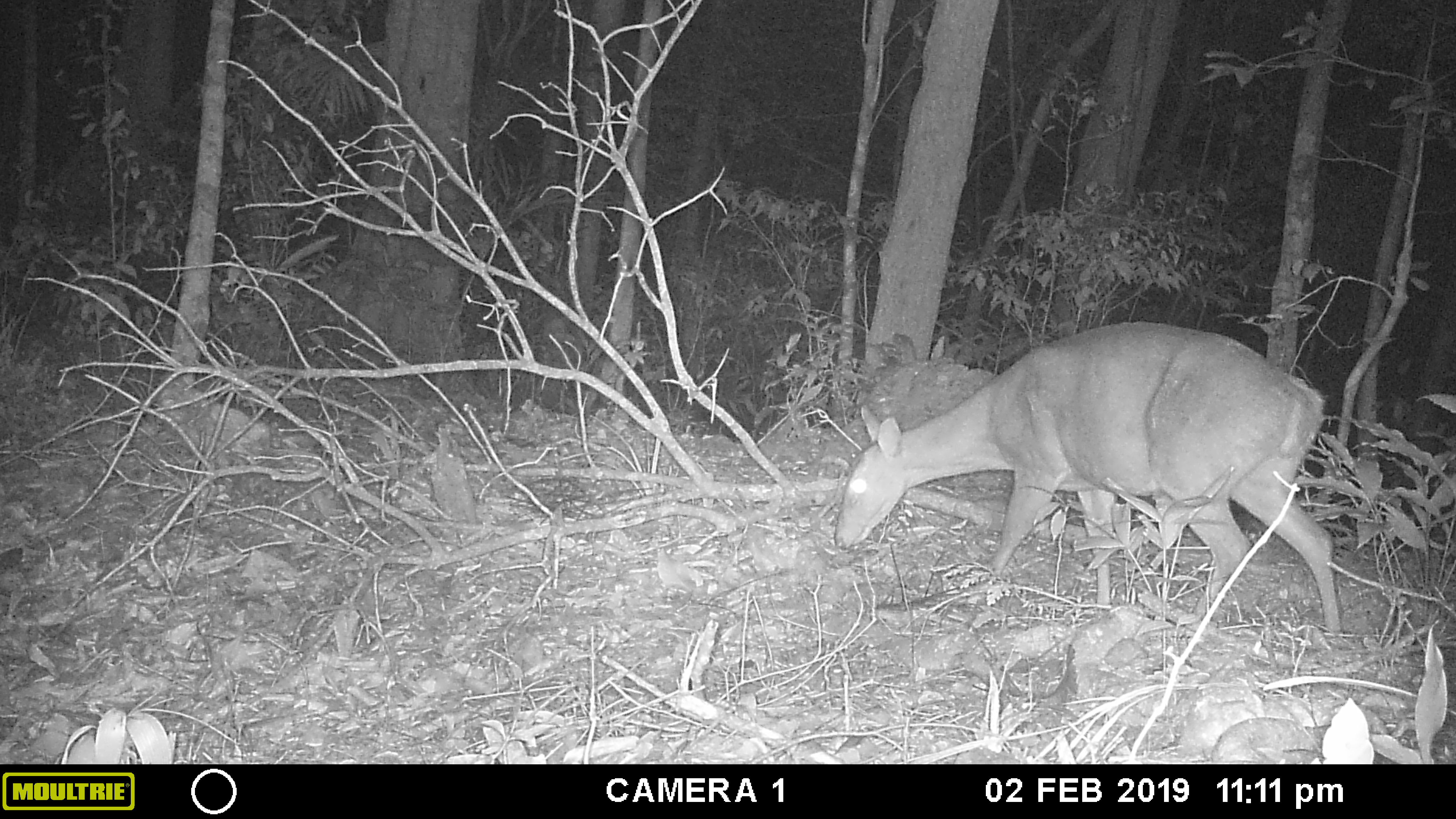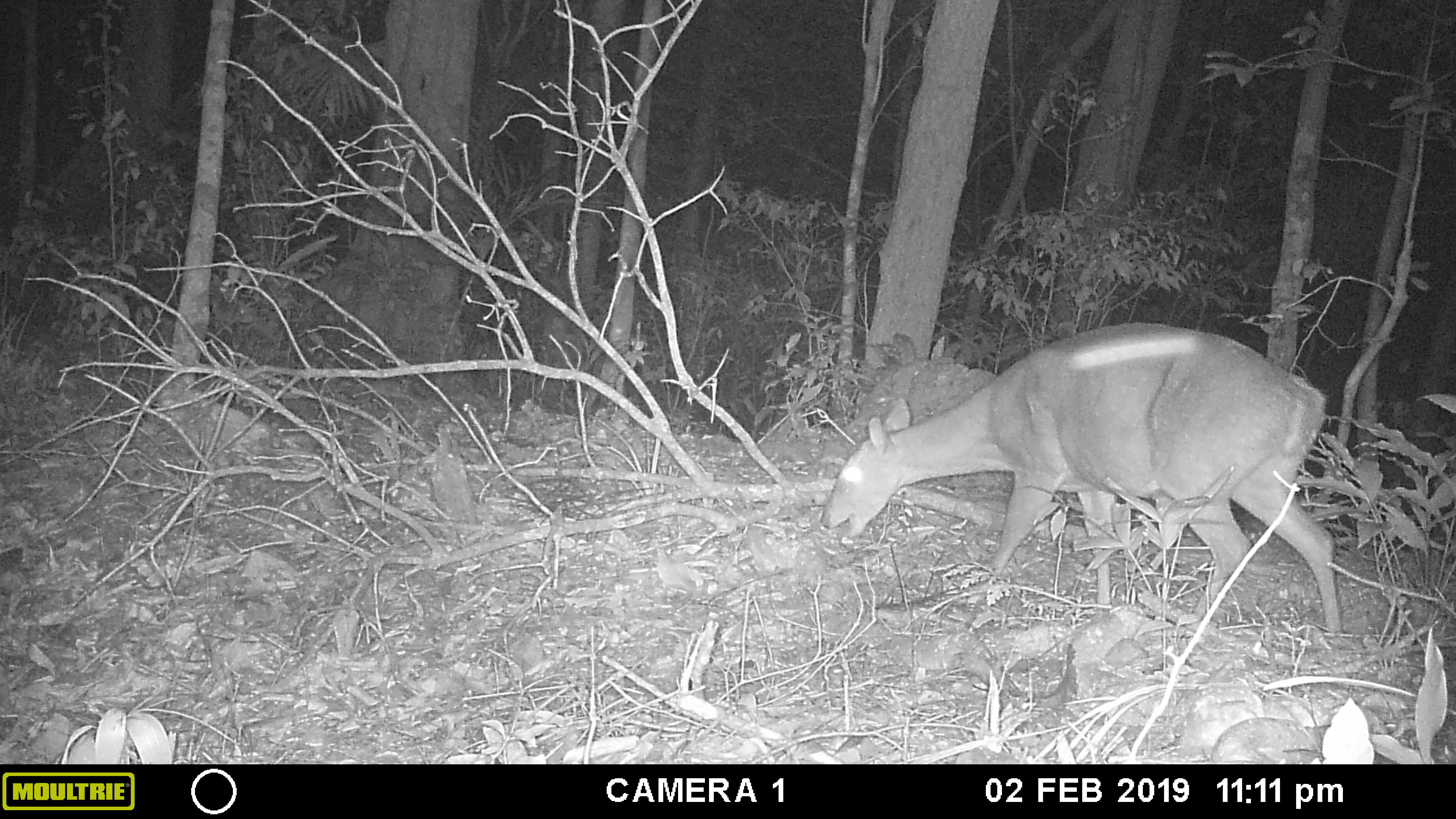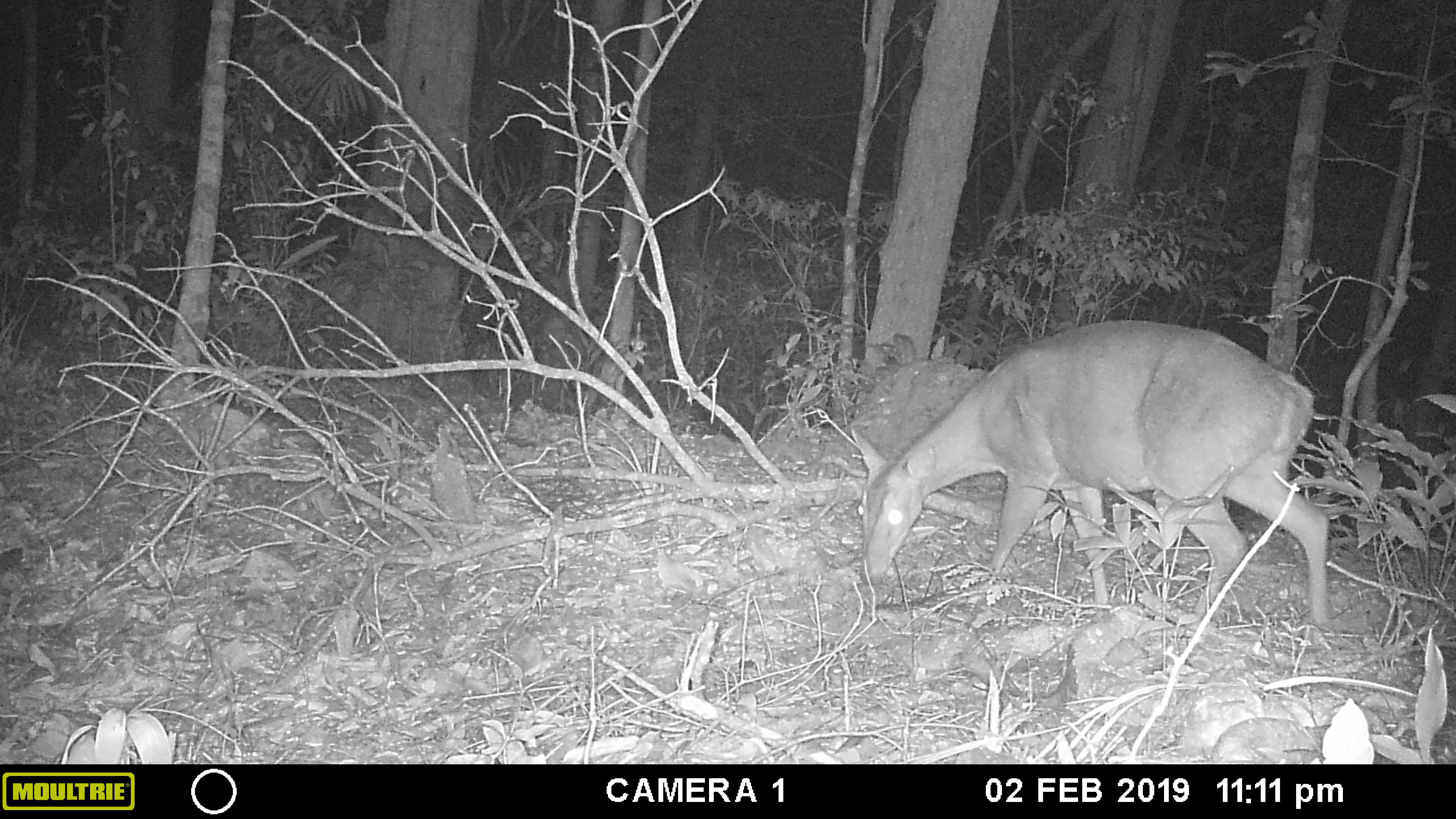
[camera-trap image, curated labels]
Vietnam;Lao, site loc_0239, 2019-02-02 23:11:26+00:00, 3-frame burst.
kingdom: Animalia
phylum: Chordata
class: Mammalia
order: Artiodactyla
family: Cervidae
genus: Muntiacus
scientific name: Muntiacus vuquangensis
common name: large-antlered muntjac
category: large antlered muntjac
Large antlered muntjac (large-antlered muntjac) (Muntiacus vuquangensis). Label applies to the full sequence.